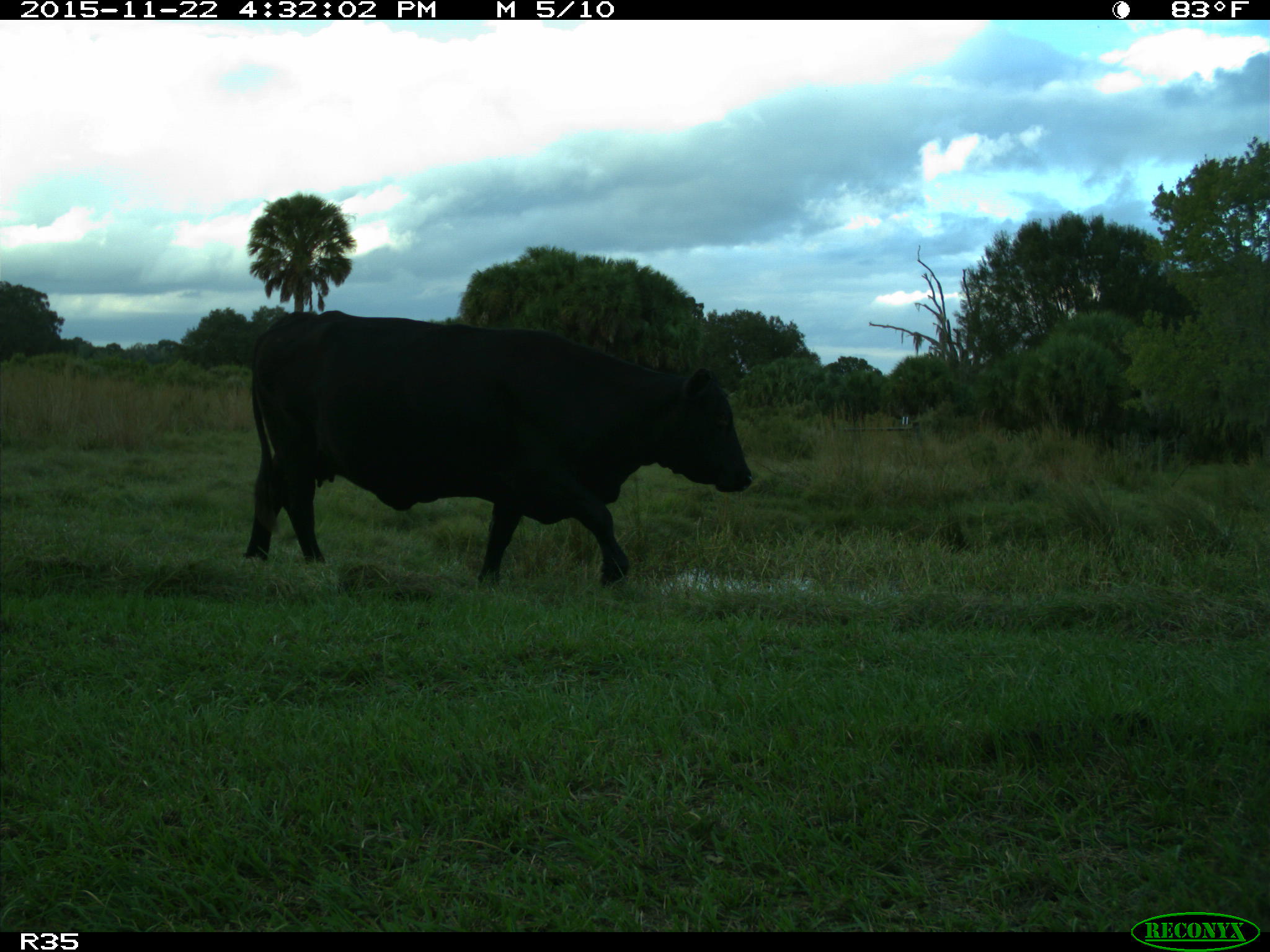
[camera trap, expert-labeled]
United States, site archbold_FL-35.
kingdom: Animalia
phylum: Chordata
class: Mammalia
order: Artiodactyla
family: Bovidae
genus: Bos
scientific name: Bos taurus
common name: domestic cow